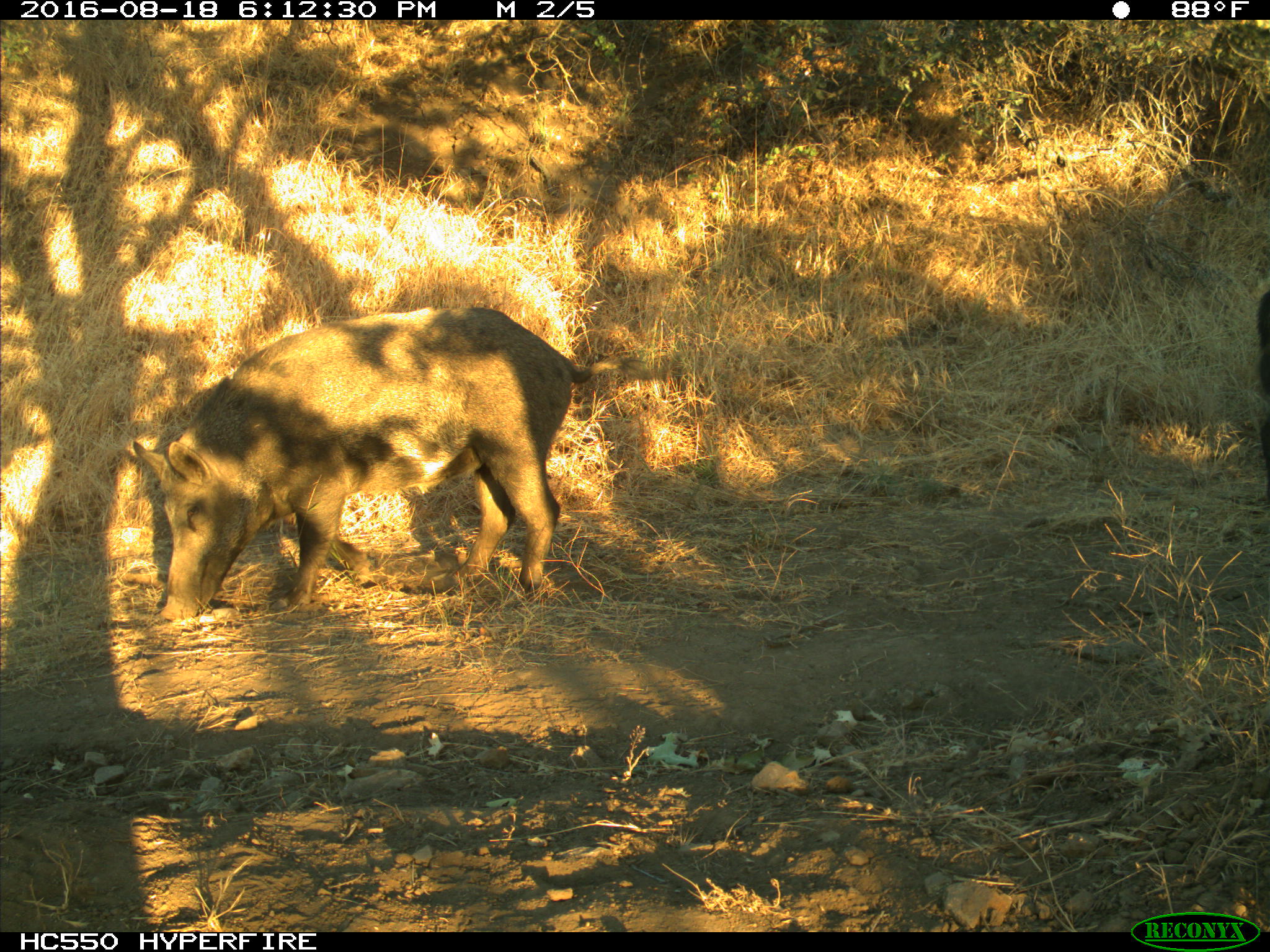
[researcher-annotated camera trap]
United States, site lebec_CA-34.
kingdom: Animalia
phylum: Chordata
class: Mammalia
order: Artiodactyla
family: Suidae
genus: Sus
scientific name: Sus scrofa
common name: wild boar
Sus scrofa (wild boar).